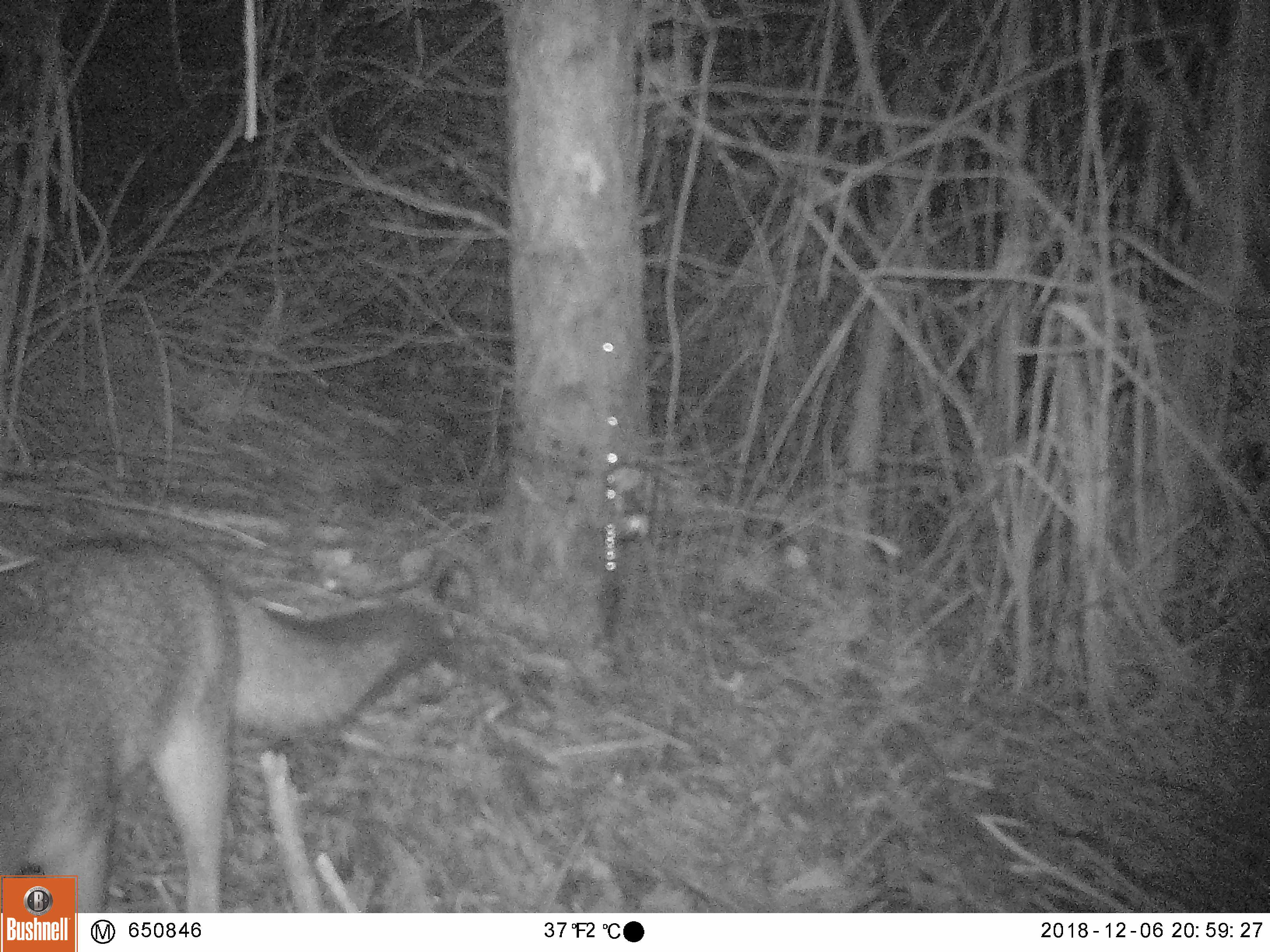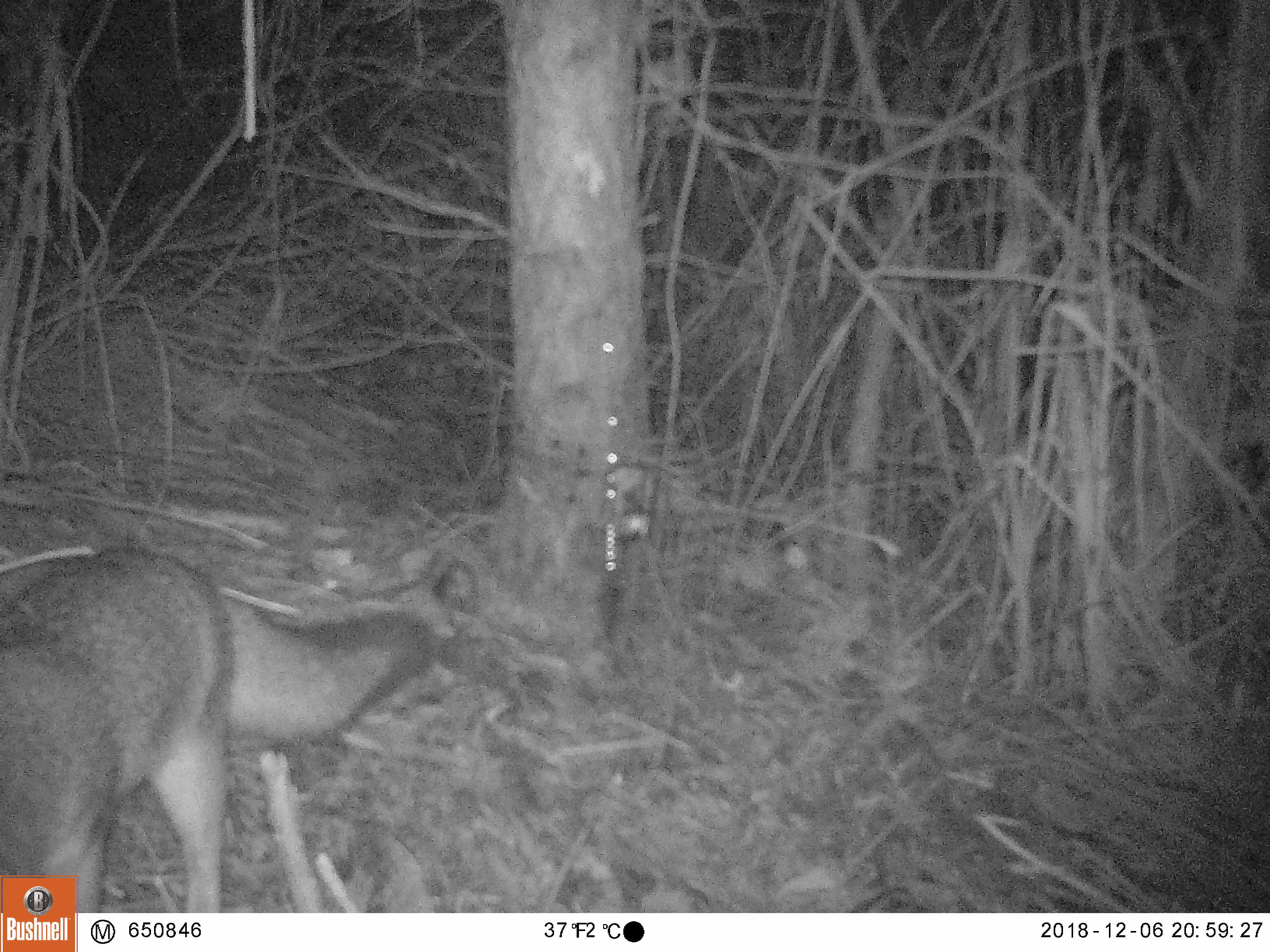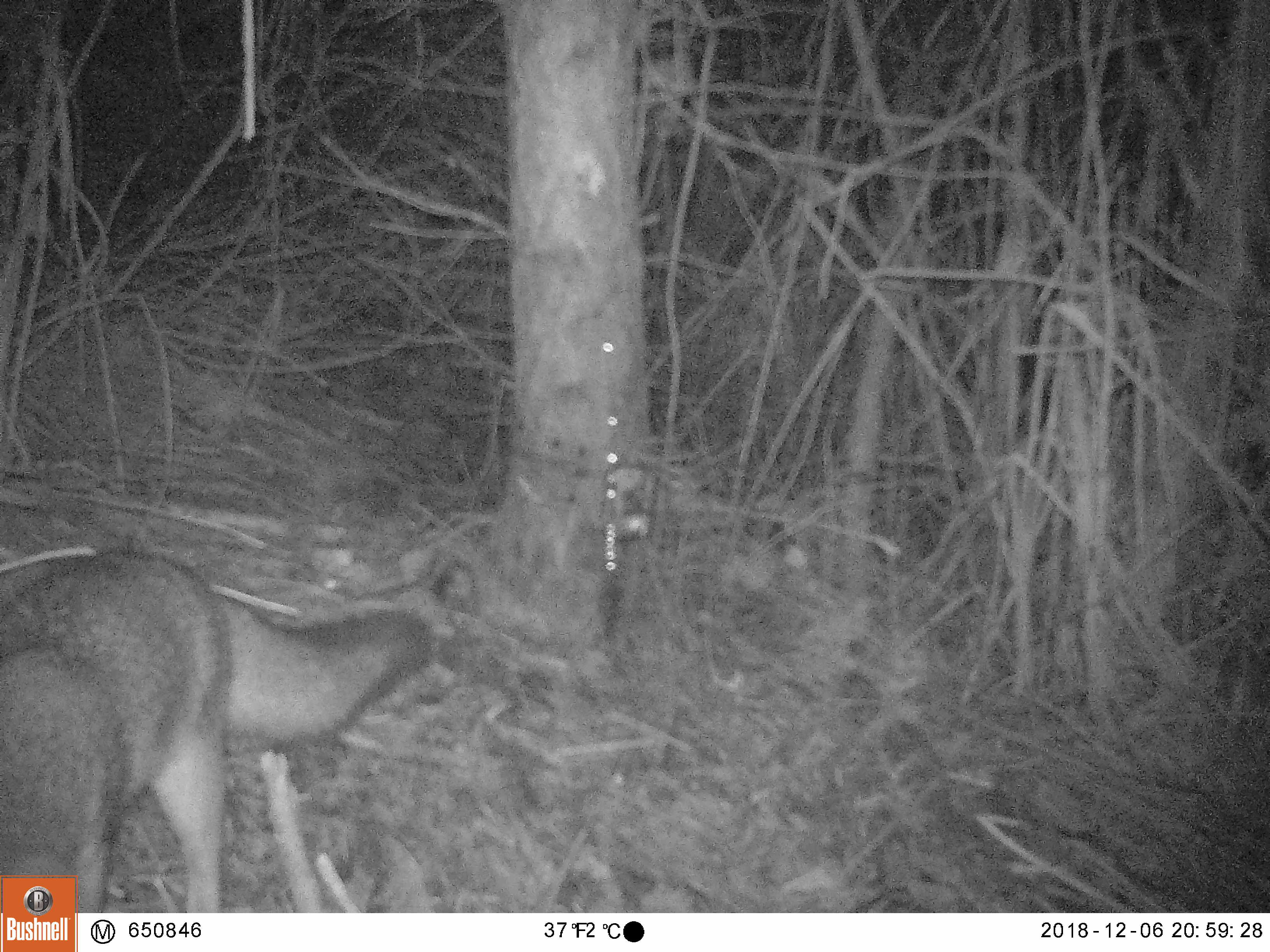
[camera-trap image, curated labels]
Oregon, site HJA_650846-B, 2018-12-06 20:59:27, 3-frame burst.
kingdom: Animalia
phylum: Chordata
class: Mammalia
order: Carnivora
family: Canidae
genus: Urocyon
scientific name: Urocyon cinereoargenteus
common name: gray fox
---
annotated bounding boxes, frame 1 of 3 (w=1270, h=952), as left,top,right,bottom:
gray fox: 2,527,490,871; 81,526,468,906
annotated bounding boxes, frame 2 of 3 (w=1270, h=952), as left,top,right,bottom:
gray fox: 0,534,455,873; 81,535,450,902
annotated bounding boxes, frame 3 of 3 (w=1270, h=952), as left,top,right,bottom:
gray fox: 1,541,444,870; 81,541,440,903